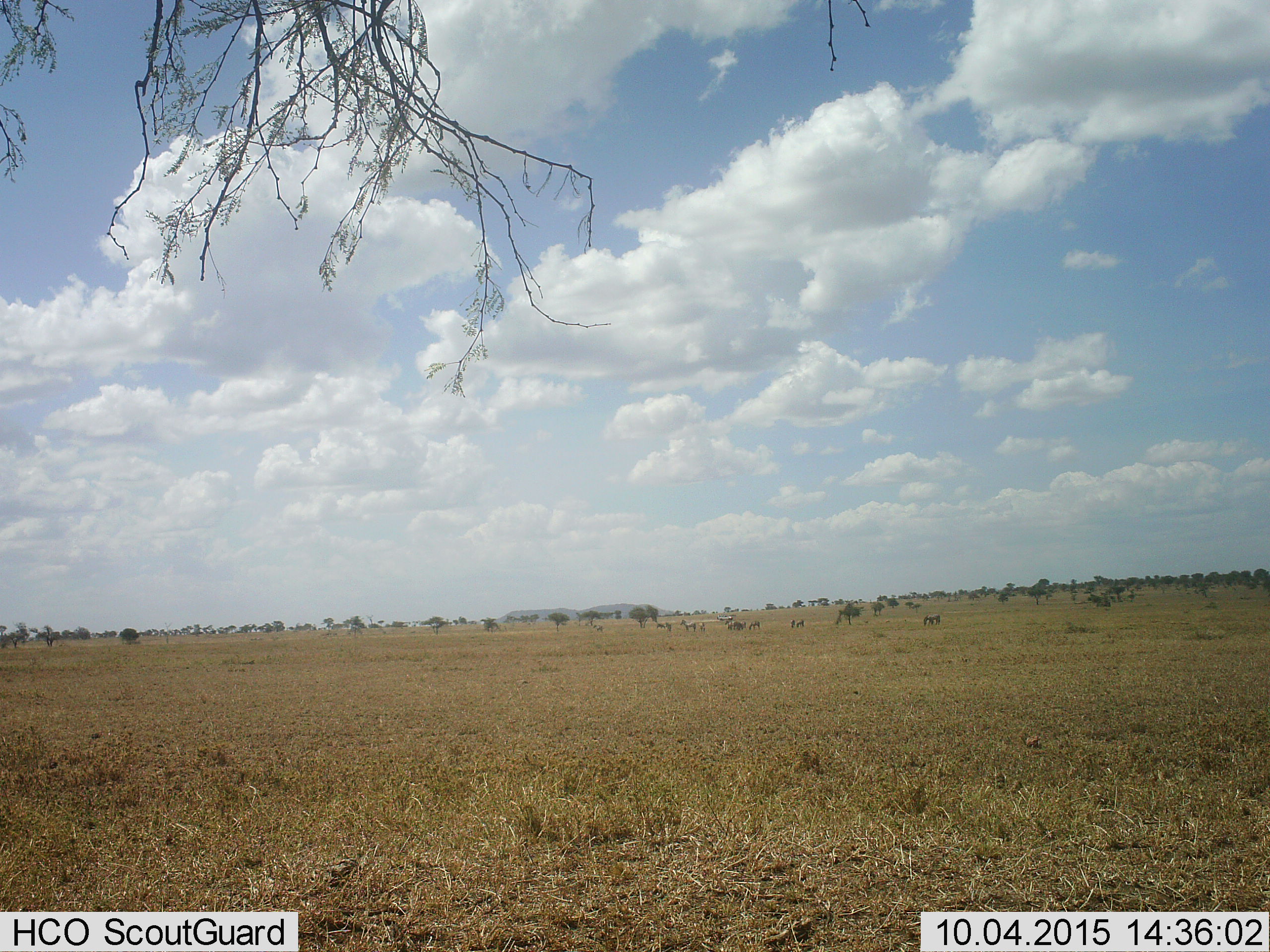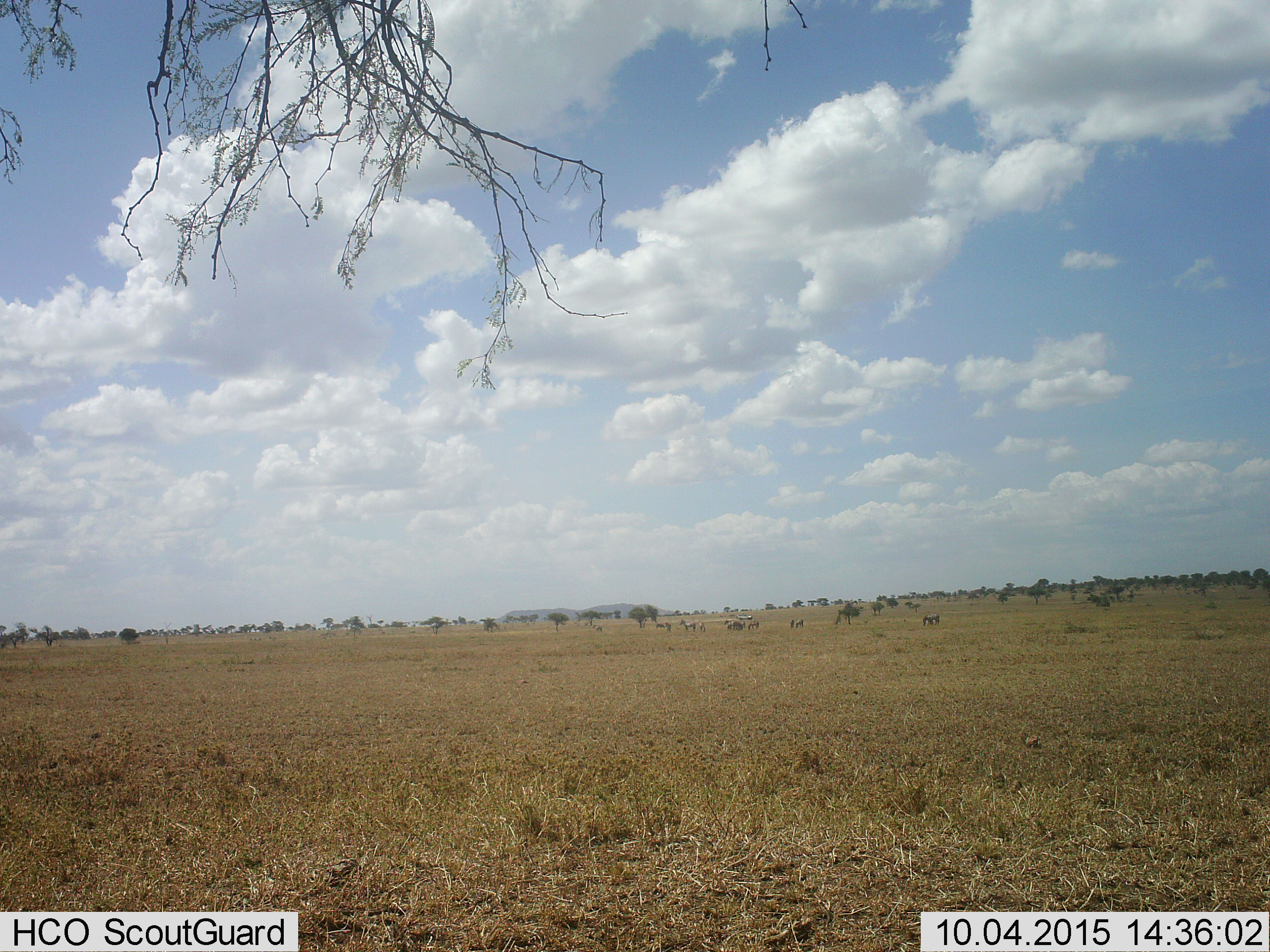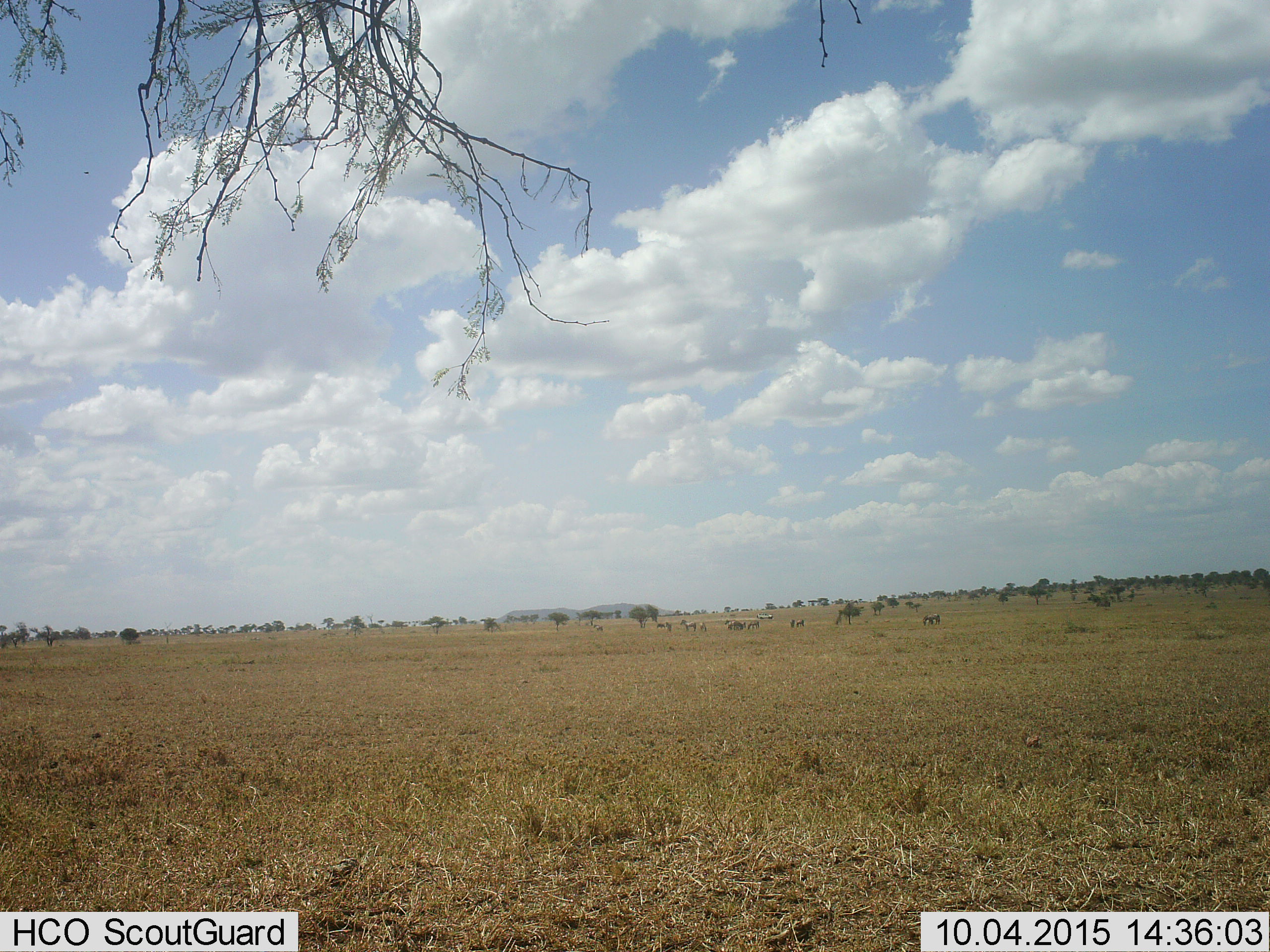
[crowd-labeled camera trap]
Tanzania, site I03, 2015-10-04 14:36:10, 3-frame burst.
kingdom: Animalia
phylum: Chordata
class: Mammalia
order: Perissodactyla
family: Equidae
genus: Equus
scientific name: Equus quagga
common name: plains zebra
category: zebra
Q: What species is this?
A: Zebra (plains zebra) (Equus quagga).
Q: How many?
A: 11-50.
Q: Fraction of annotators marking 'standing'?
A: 100%.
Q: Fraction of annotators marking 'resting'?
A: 0%.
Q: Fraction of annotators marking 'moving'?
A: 50%.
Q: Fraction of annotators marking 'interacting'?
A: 0%.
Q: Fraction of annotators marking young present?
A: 0%.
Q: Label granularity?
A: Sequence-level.